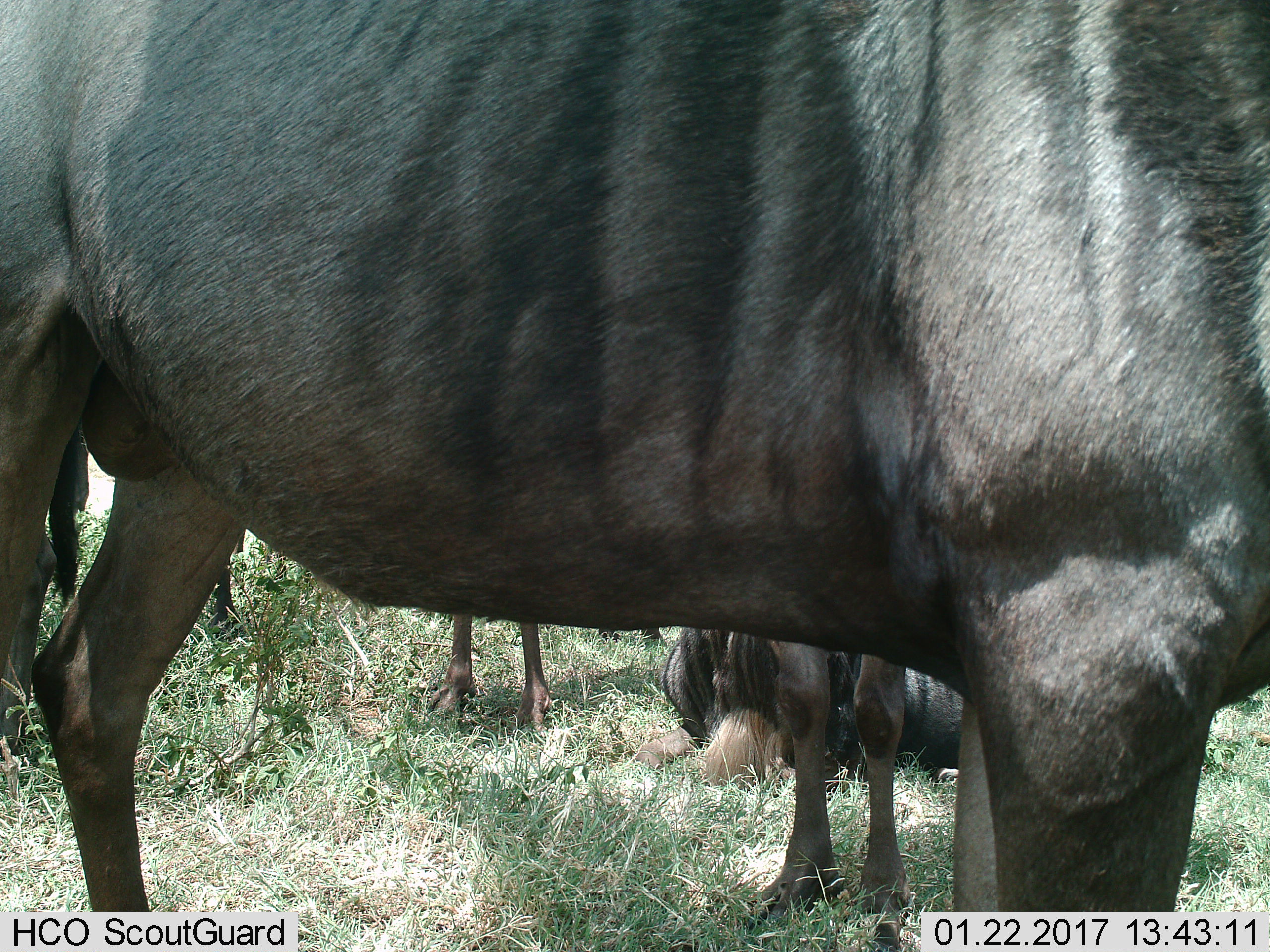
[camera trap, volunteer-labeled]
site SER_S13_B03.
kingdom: Animalia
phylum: Chordata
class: Mammalia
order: Artiodactyla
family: Bovidae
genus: Connochaetes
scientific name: Connochaetes taurinus taurinus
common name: blue wildebeest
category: wildebeestblue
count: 3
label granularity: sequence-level